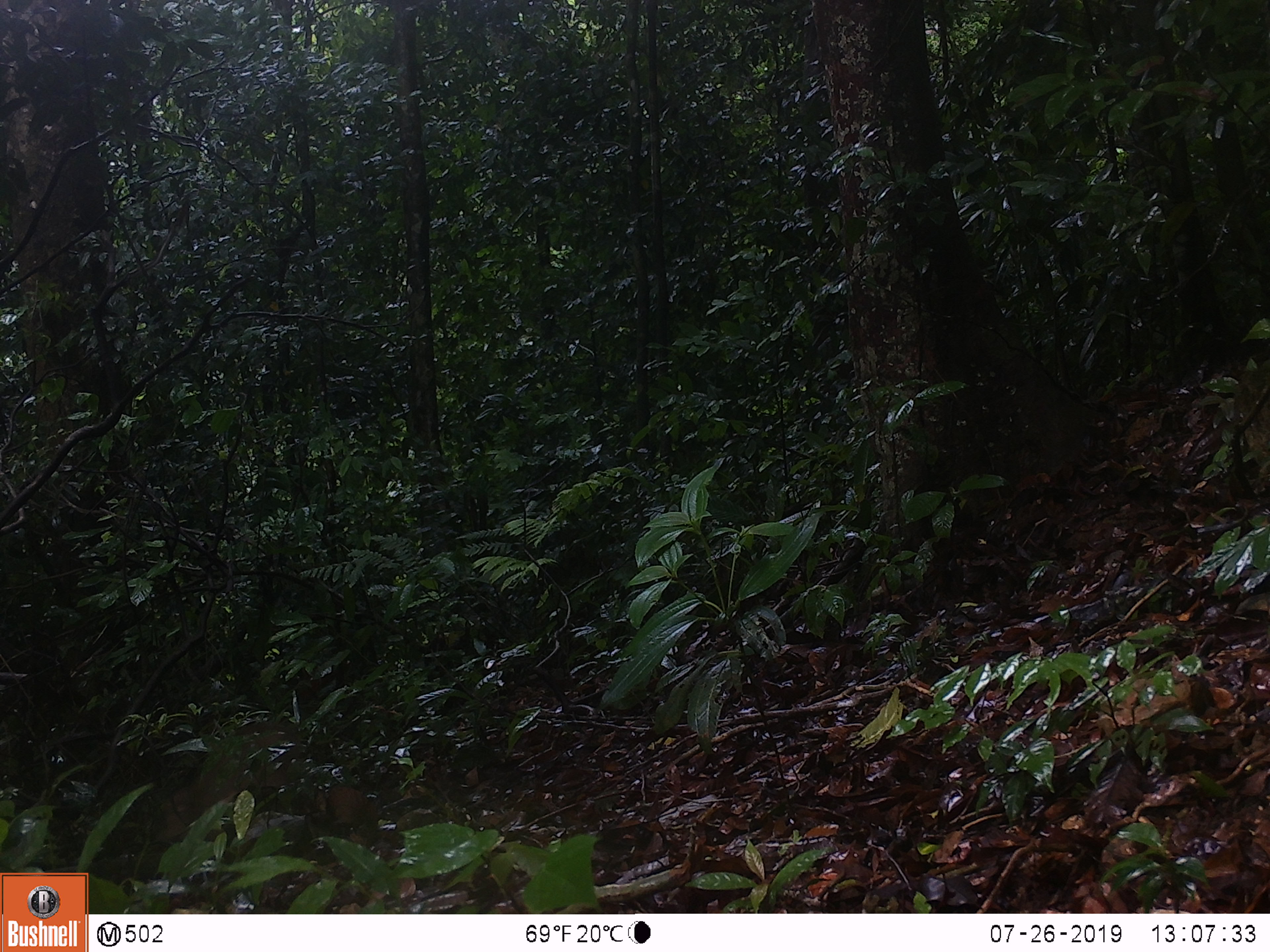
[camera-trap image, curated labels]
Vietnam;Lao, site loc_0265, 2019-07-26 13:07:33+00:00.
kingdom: Animalia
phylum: Chordata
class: Mammalia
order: Artiodactyla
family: Suidae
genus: Sus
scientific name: Sus scrofa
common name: eurasian wild pig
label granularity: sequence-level